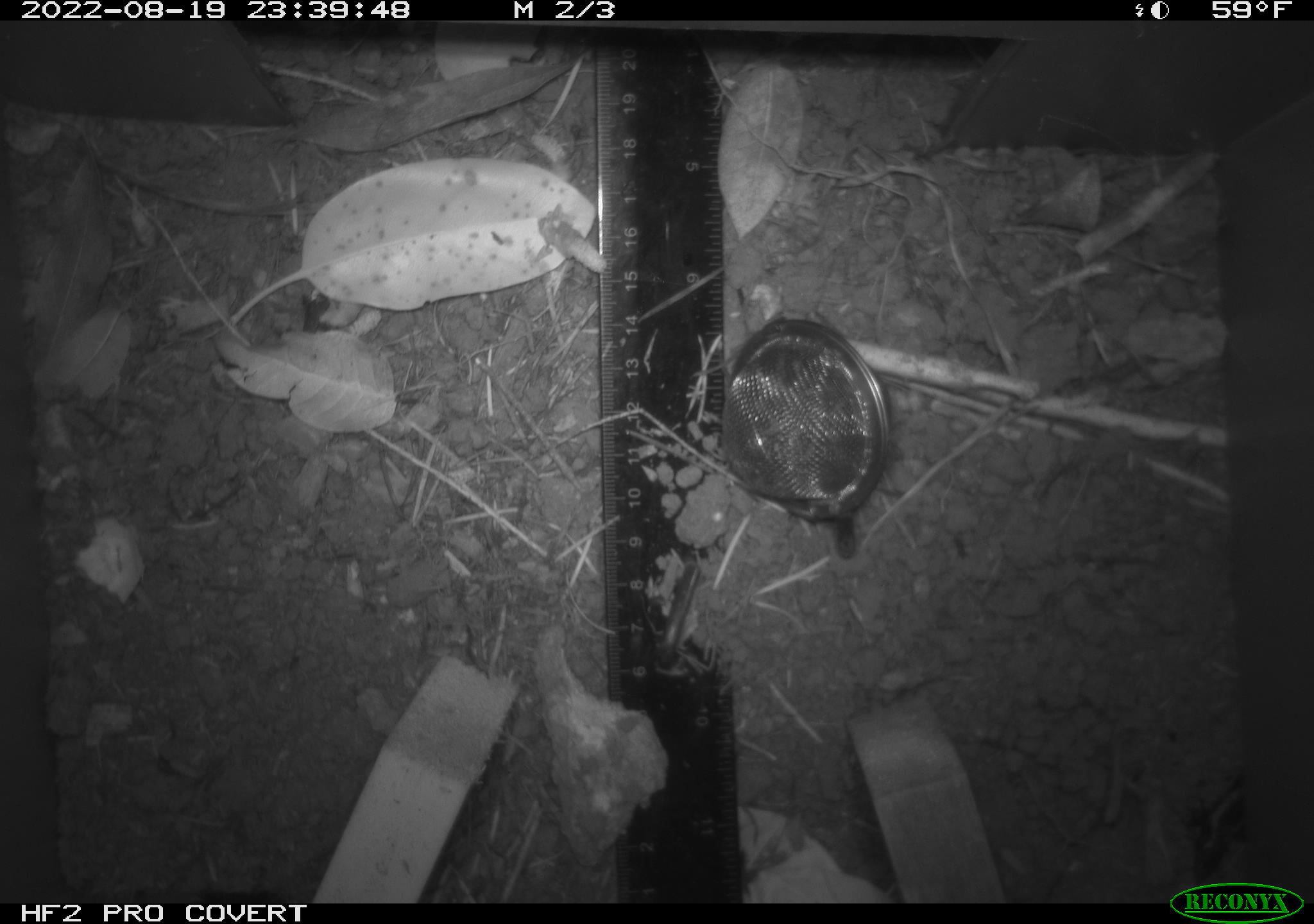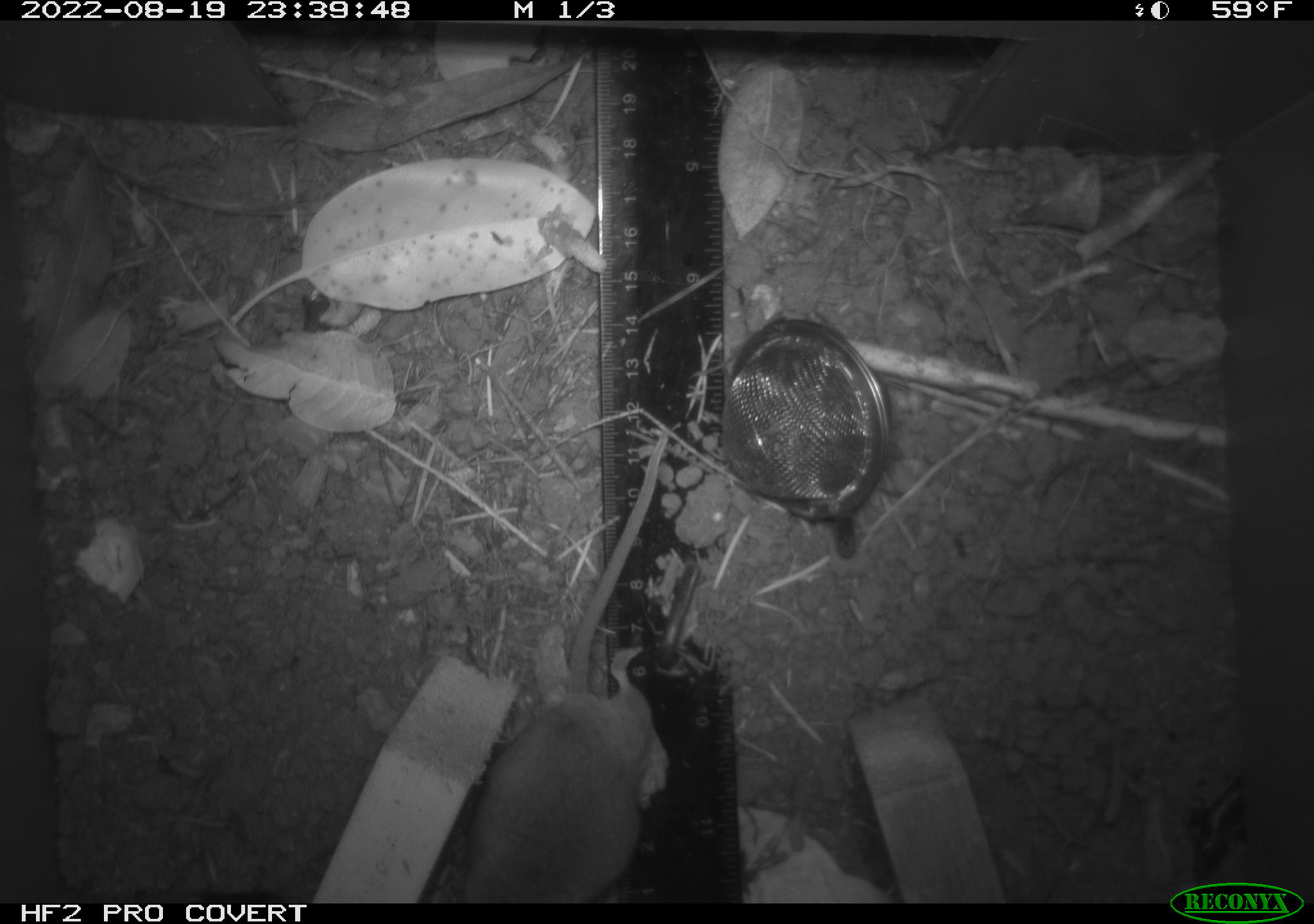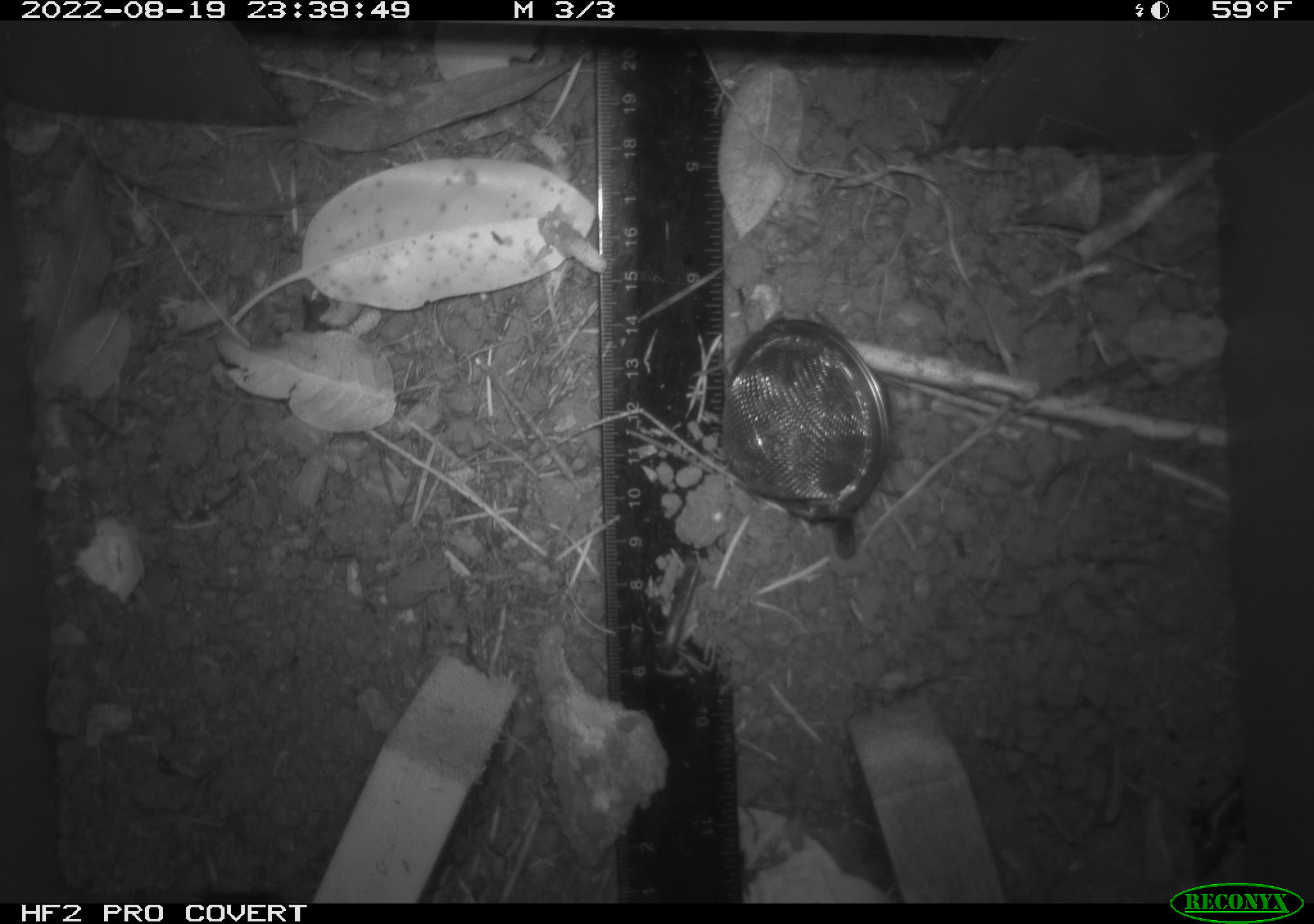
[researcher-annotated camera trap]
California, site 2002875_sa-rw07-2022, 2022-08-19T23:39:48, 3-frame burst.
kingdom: Animalia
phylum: Chordata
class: Mammalia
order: Rodentia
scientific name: Rodentia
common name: mouse species